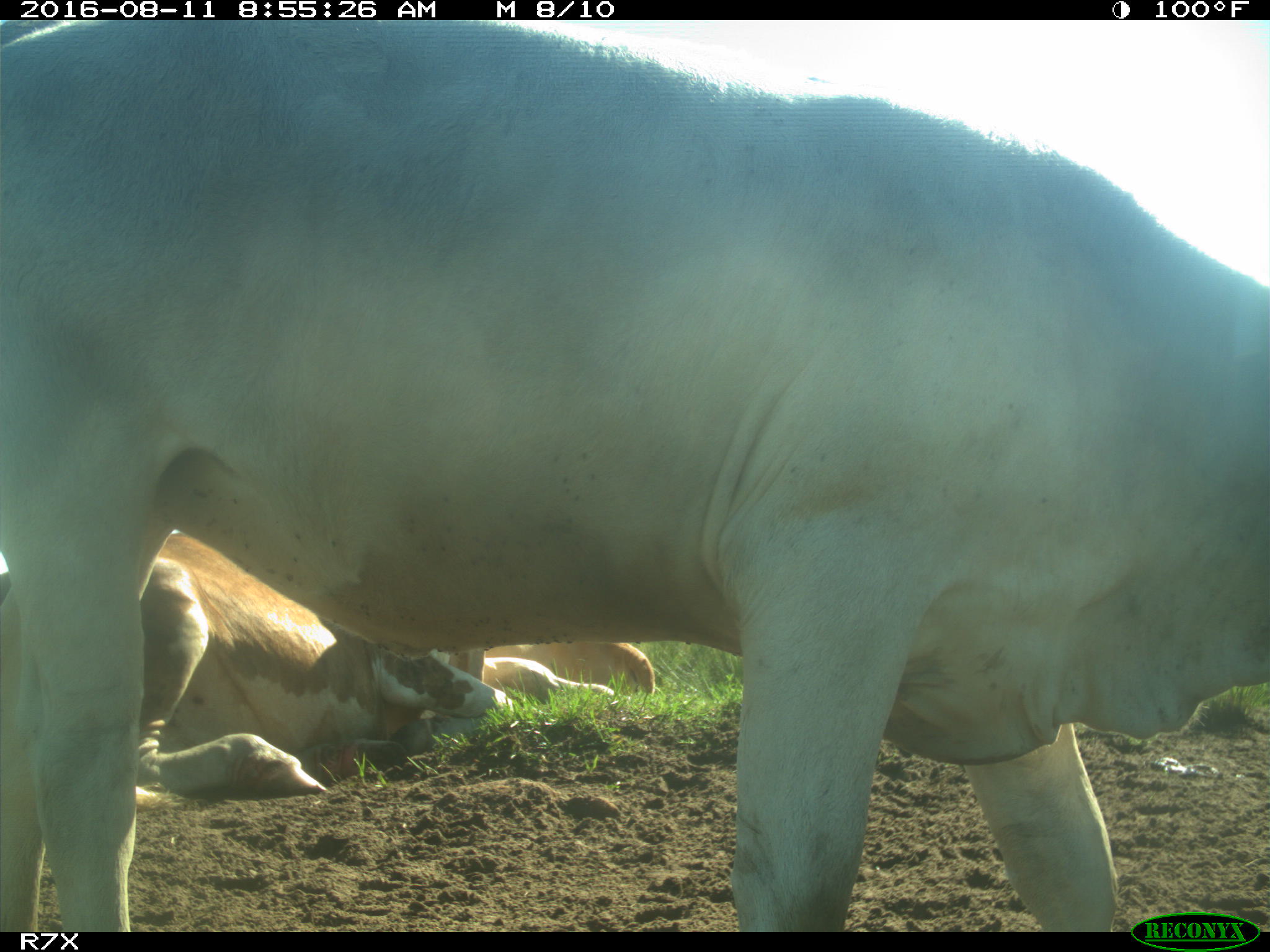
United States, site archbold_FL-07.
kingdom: Animalia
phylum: Chordata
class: Mammalia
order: Artiodactyla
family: Bovidae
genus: Bos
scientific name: Bos taurus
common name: domestic cow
Bos taurus (domestic cow).